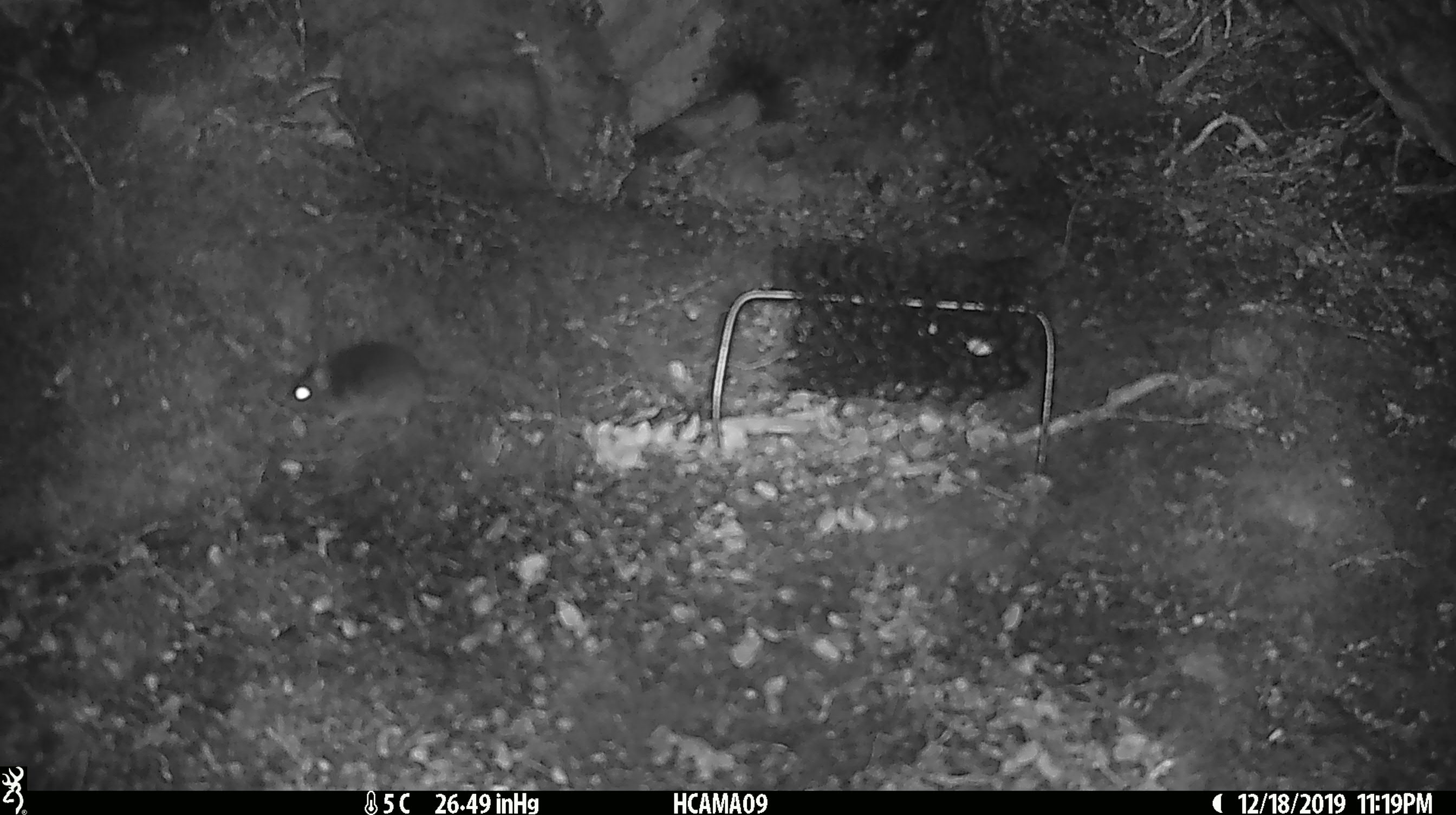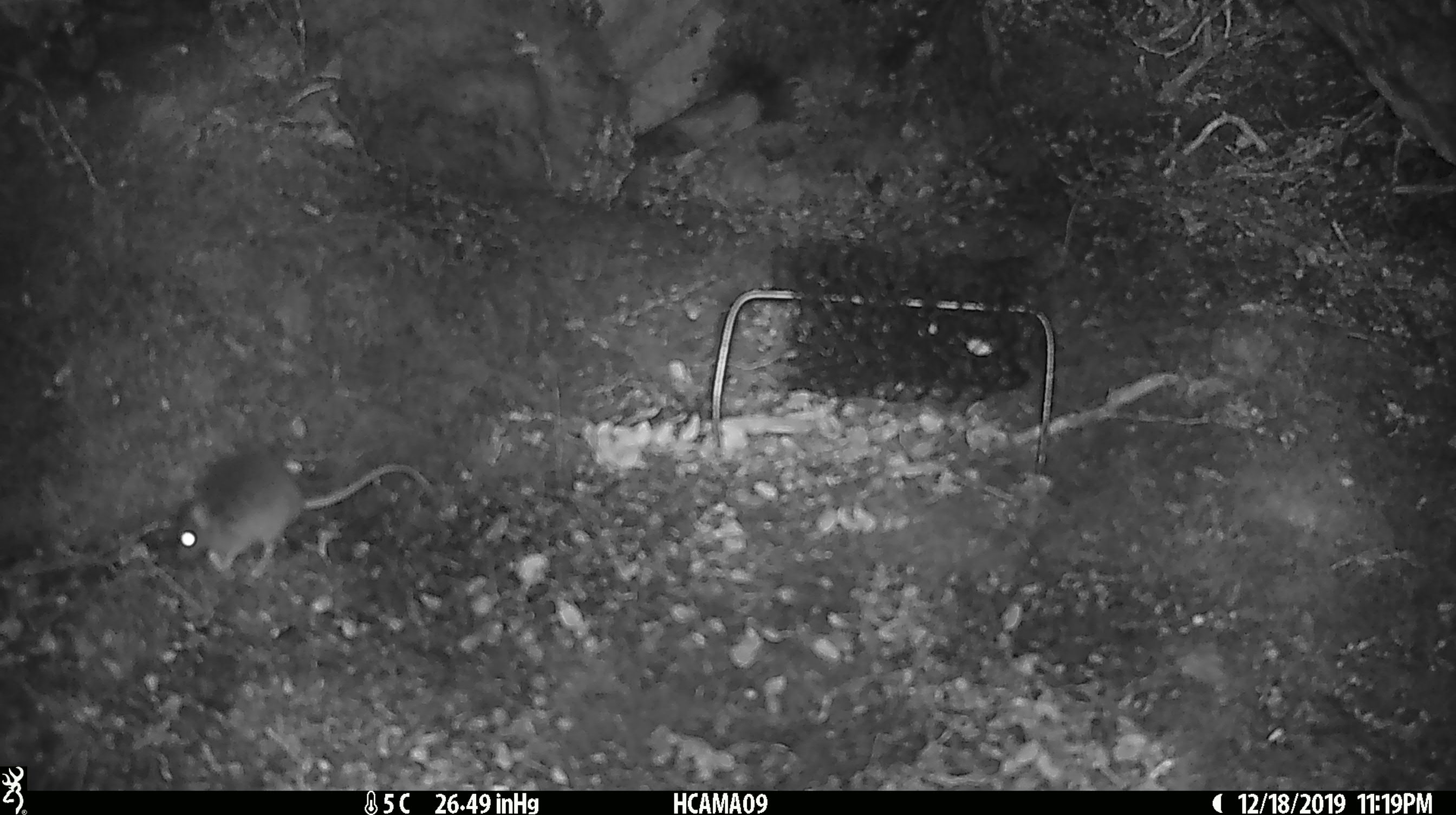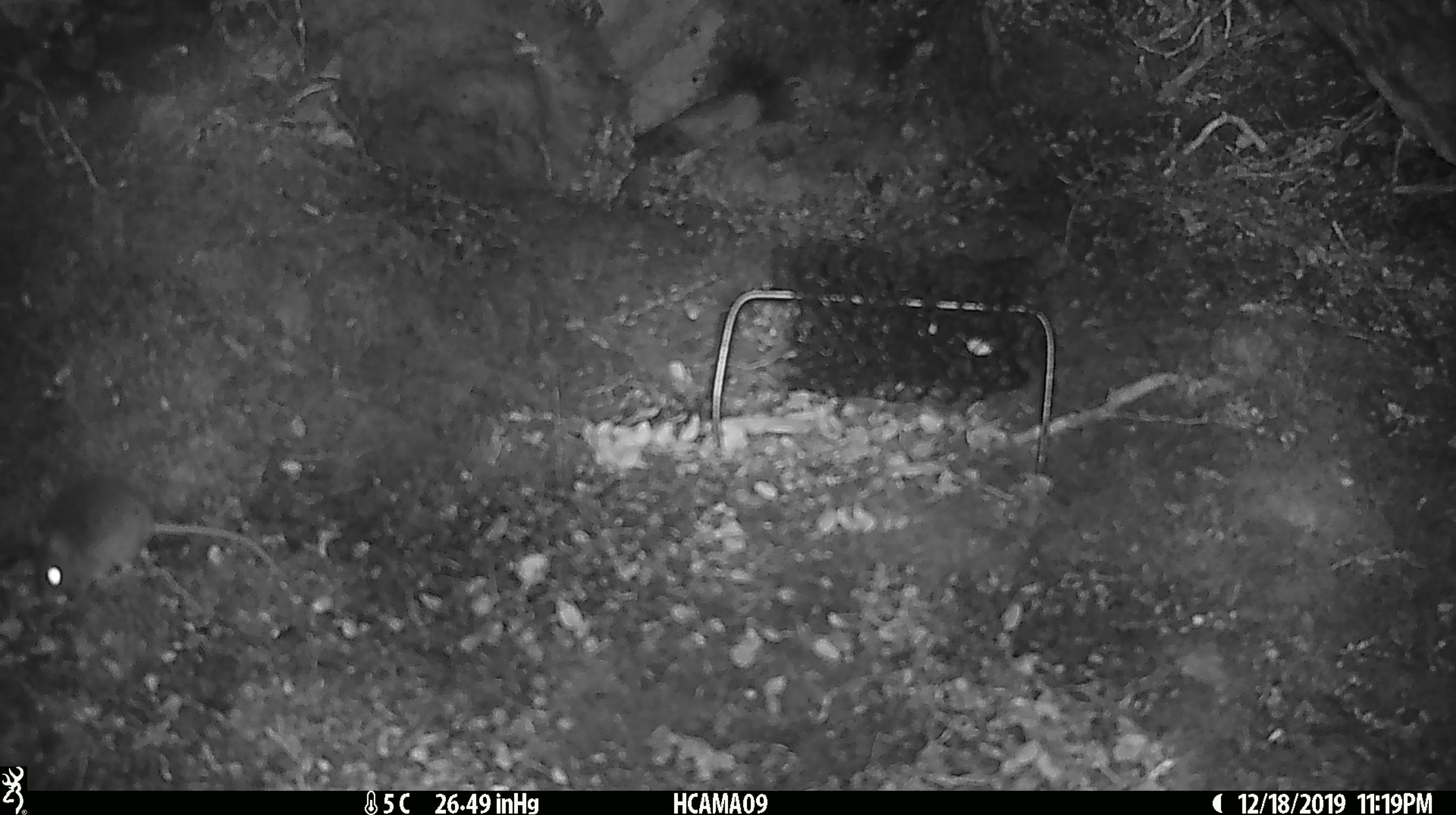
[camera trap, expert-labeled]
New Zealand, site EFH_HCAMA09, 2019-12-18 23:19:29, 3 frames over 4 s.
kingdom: Animalia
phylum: Chordata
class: Mammalia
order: Rodentia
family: Muridae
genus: Mus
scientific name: Mus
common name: mouse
Mouse (Mus).